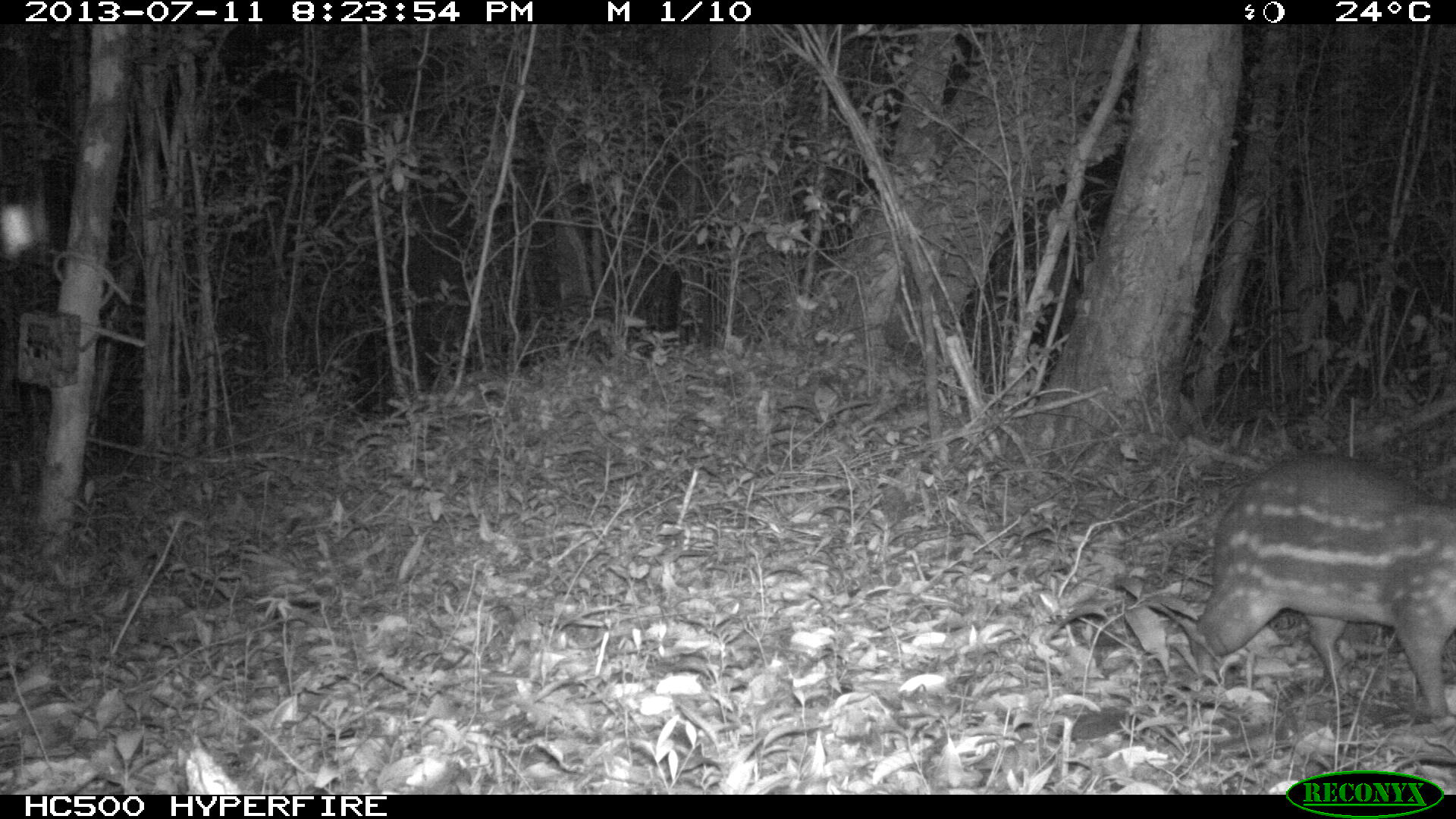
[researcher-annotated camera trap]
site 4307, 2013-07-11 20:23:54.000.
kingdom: Animalia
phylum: Chordata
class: Mammalia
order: Rodentia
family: Cuniculidae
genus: Cuniculus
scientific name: Cuniculus paca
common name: lowland paca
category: agouti paca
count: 1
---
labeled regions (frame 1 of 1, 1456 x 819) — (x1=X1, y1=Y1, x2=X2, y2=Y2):
agouti paca: (x1=1187, y1=449, x2=1456, y2=721)